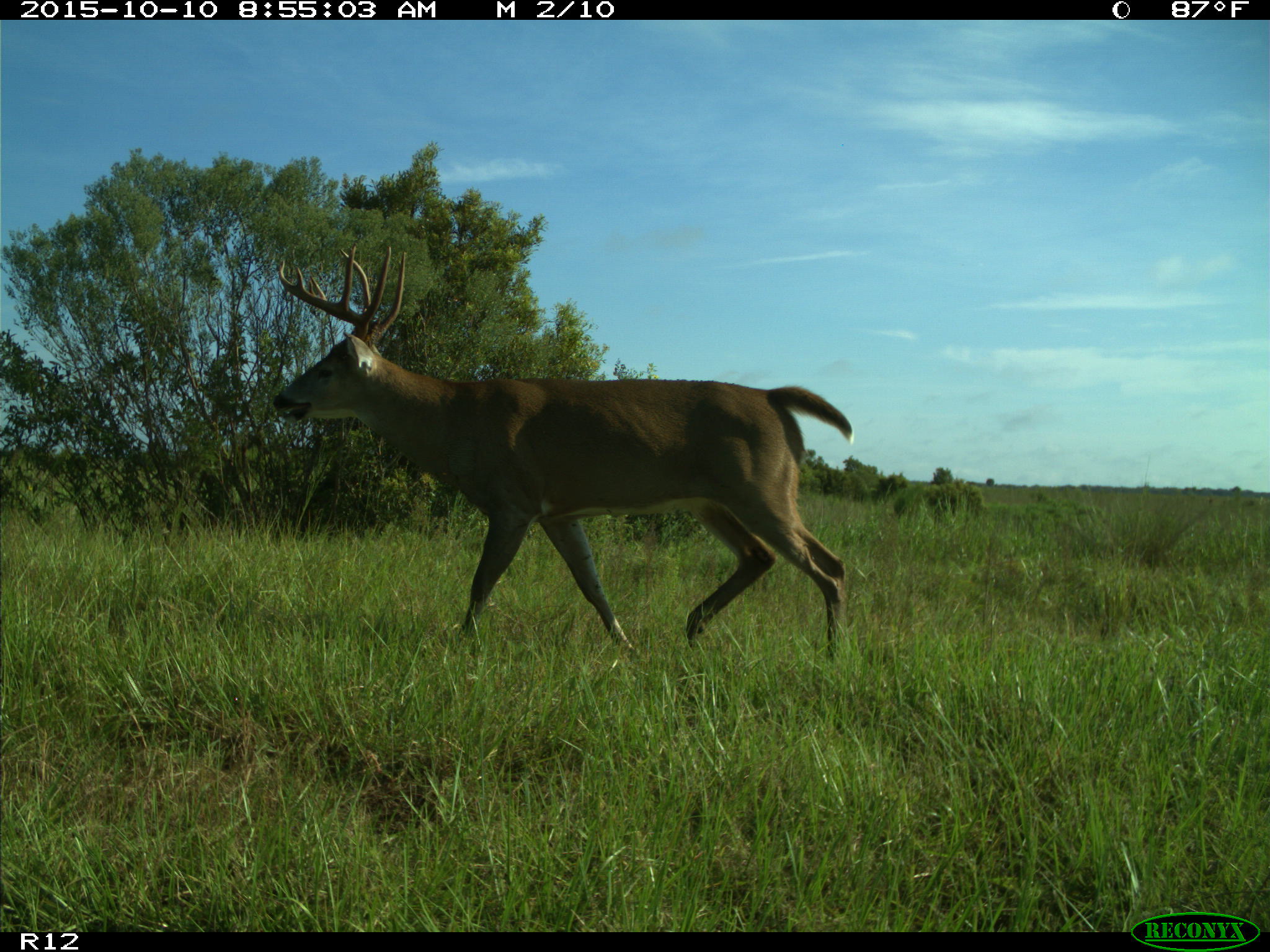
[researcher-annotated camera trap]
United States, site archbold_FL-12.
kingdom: Animalia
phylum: Chordata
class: Mammalia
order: Artiodactyla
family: Cervidae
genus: Odocoileus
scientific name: Odocoileus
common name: deer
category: unidentified deer